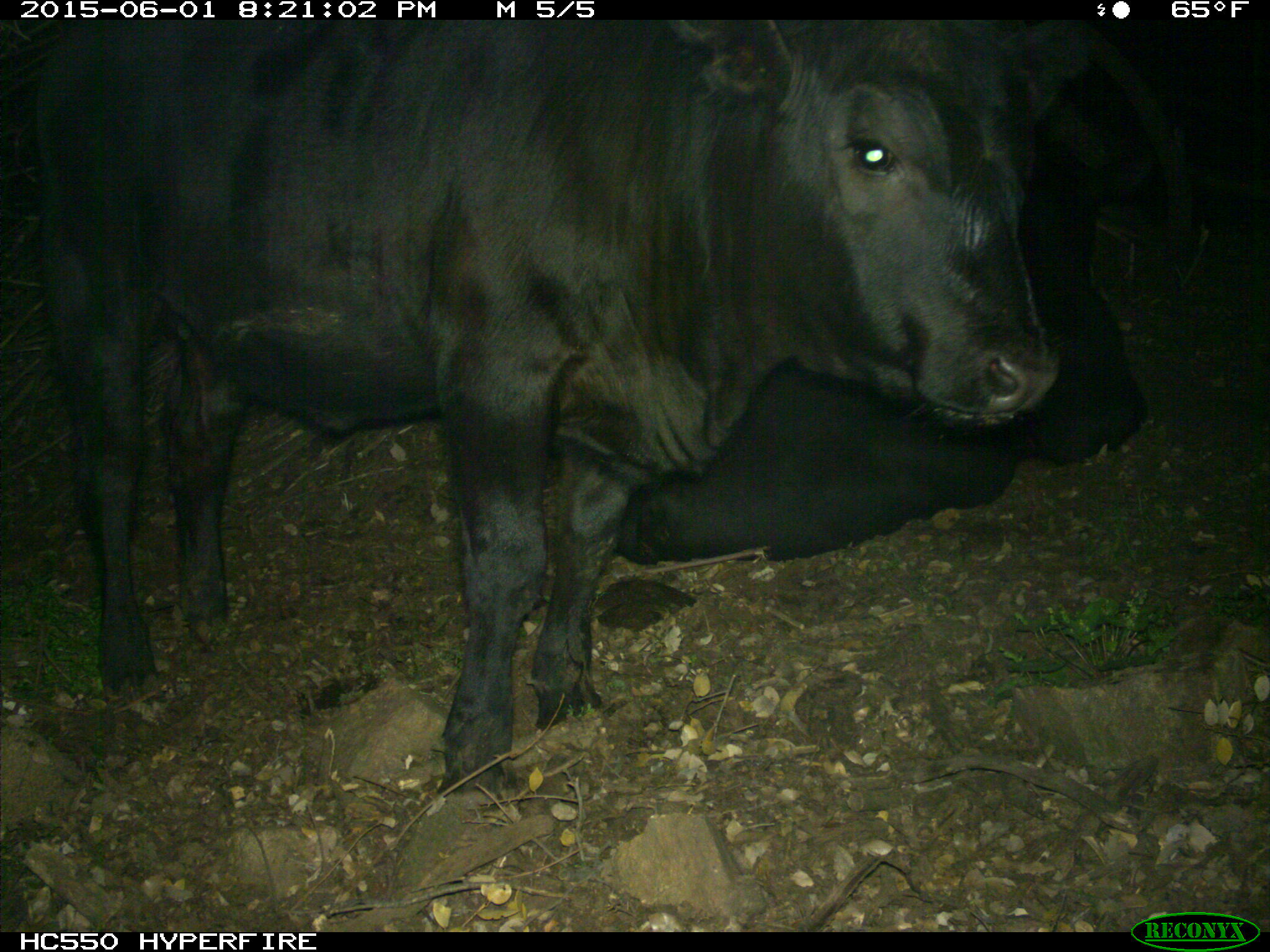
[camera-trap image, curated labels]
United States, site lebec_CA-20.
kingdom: Animalia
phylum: Chordata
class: Mammalia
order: Artiodactyla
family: Bovidae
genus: Bos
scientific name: Bos taurus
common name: domestic cow